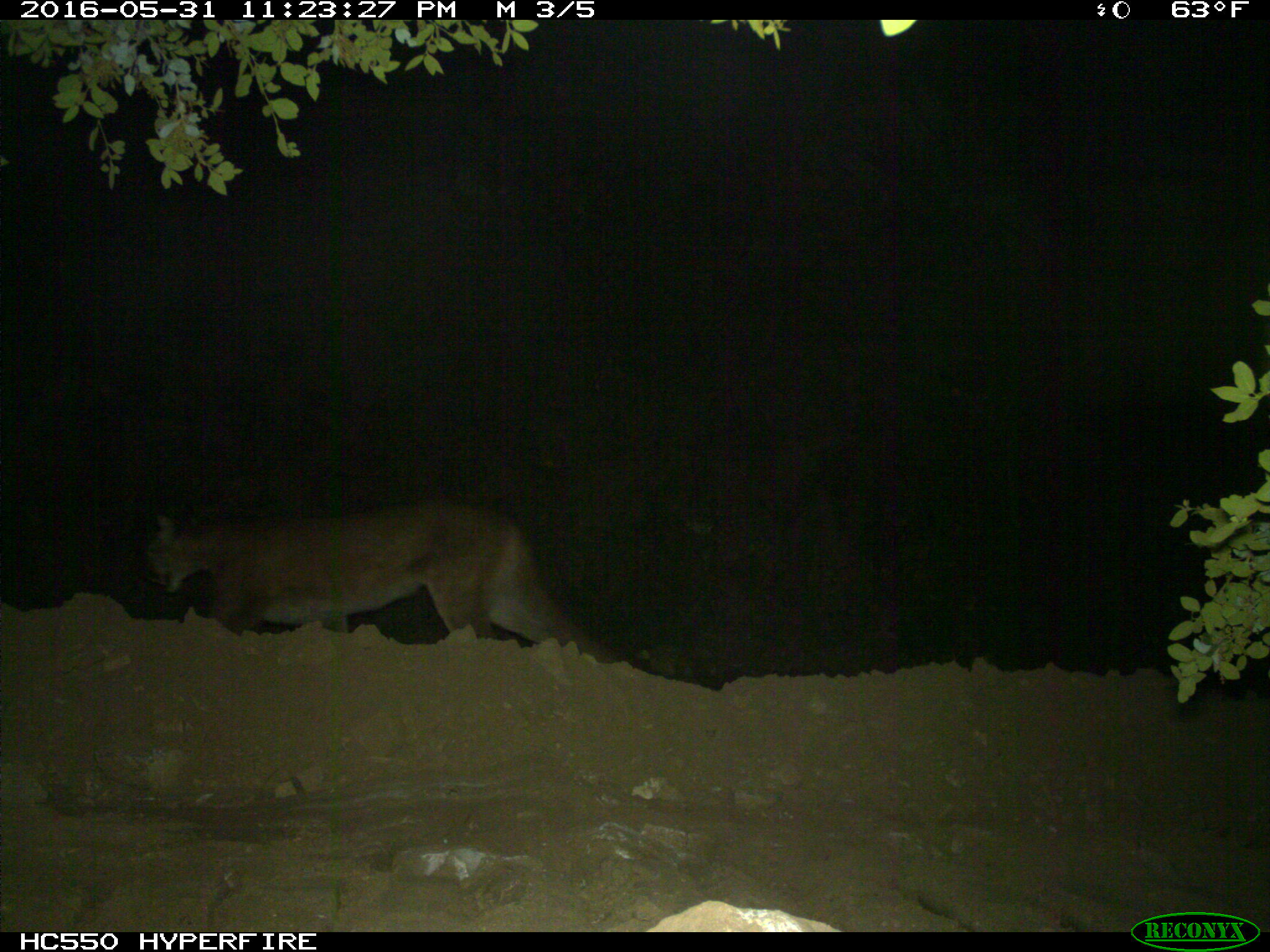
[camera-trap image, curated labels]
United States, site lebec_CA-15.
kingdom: Animalia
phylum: Chordata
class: Mammalia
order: Carnivora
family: Felidae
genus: Puma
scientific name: Puma concolor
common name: mountain lion